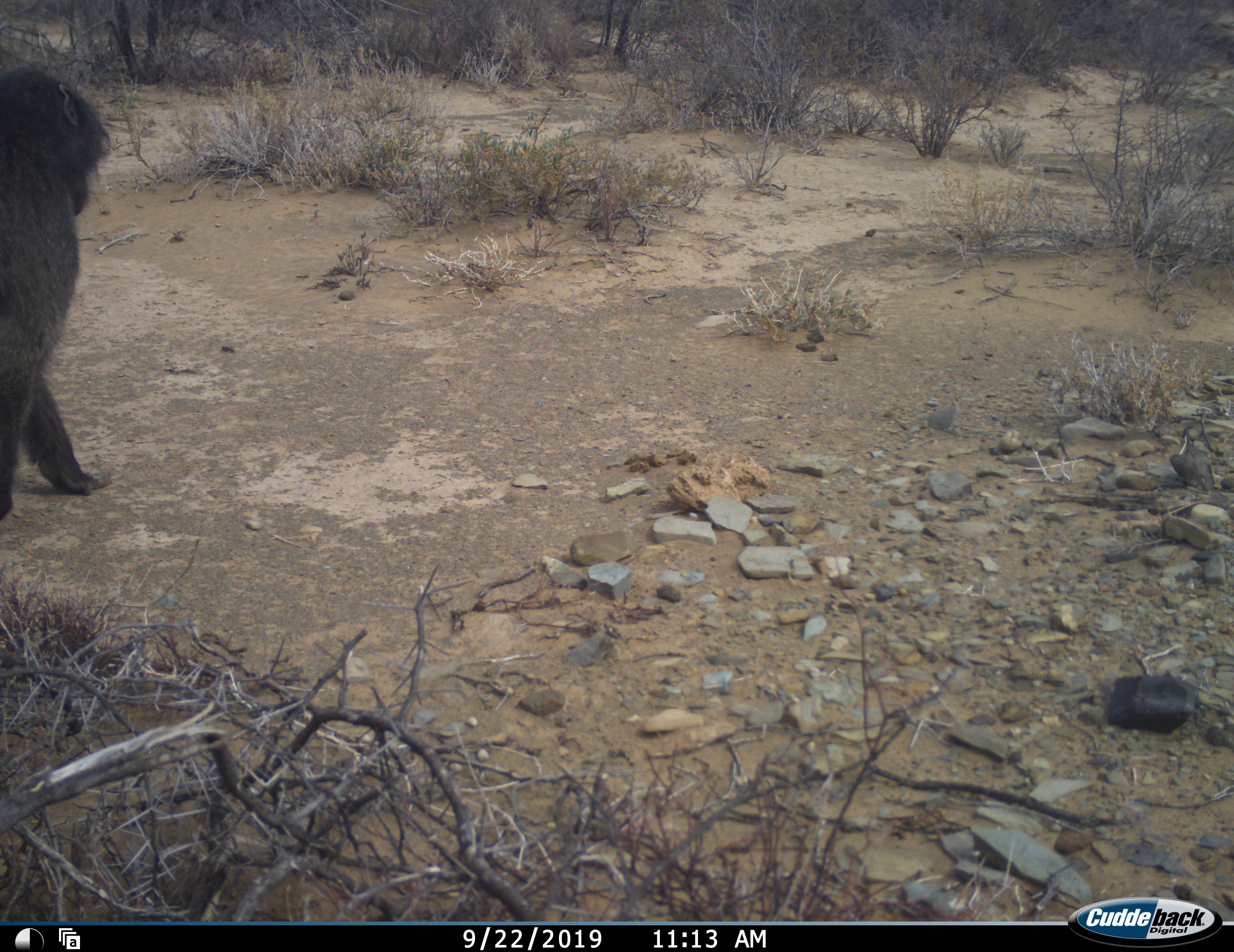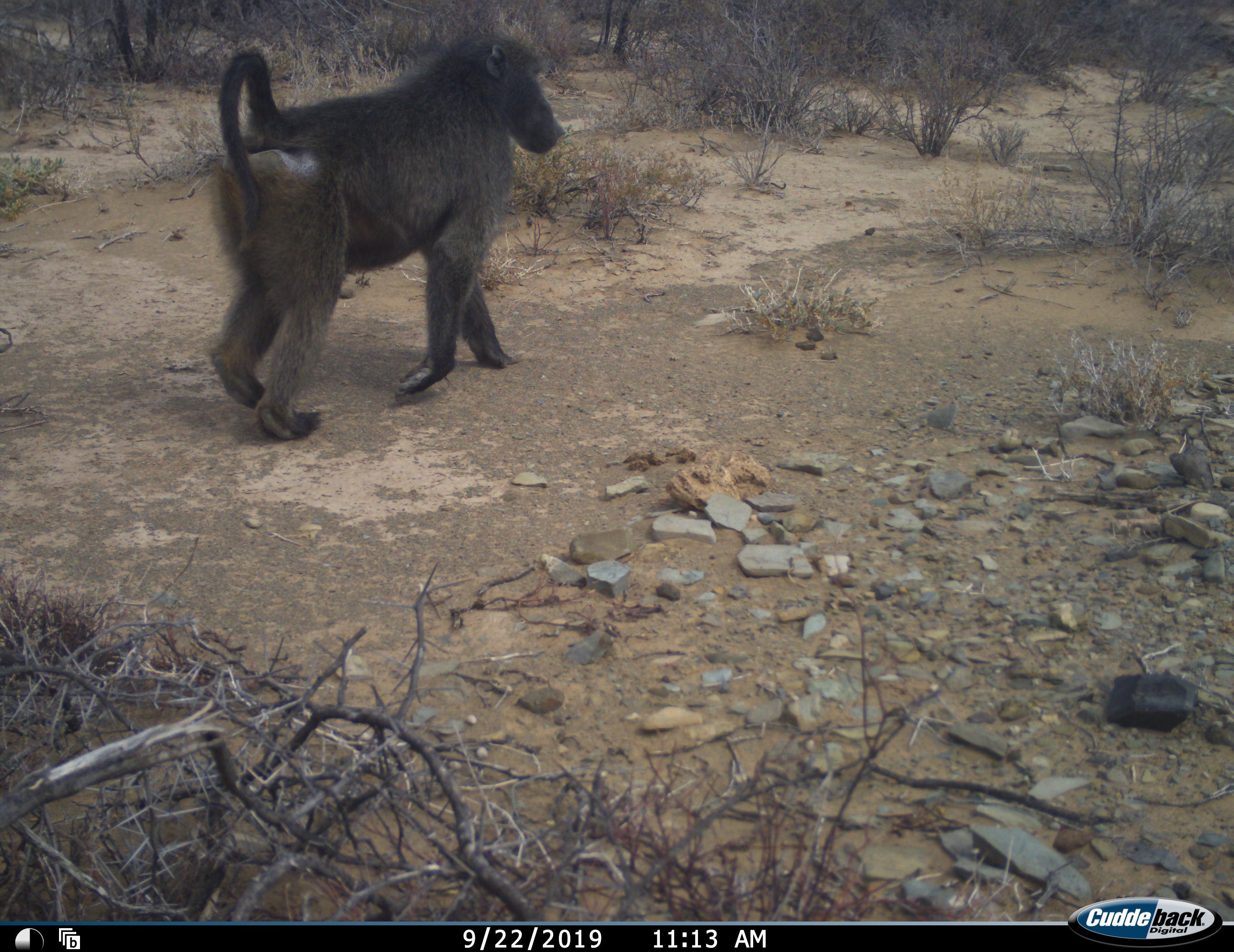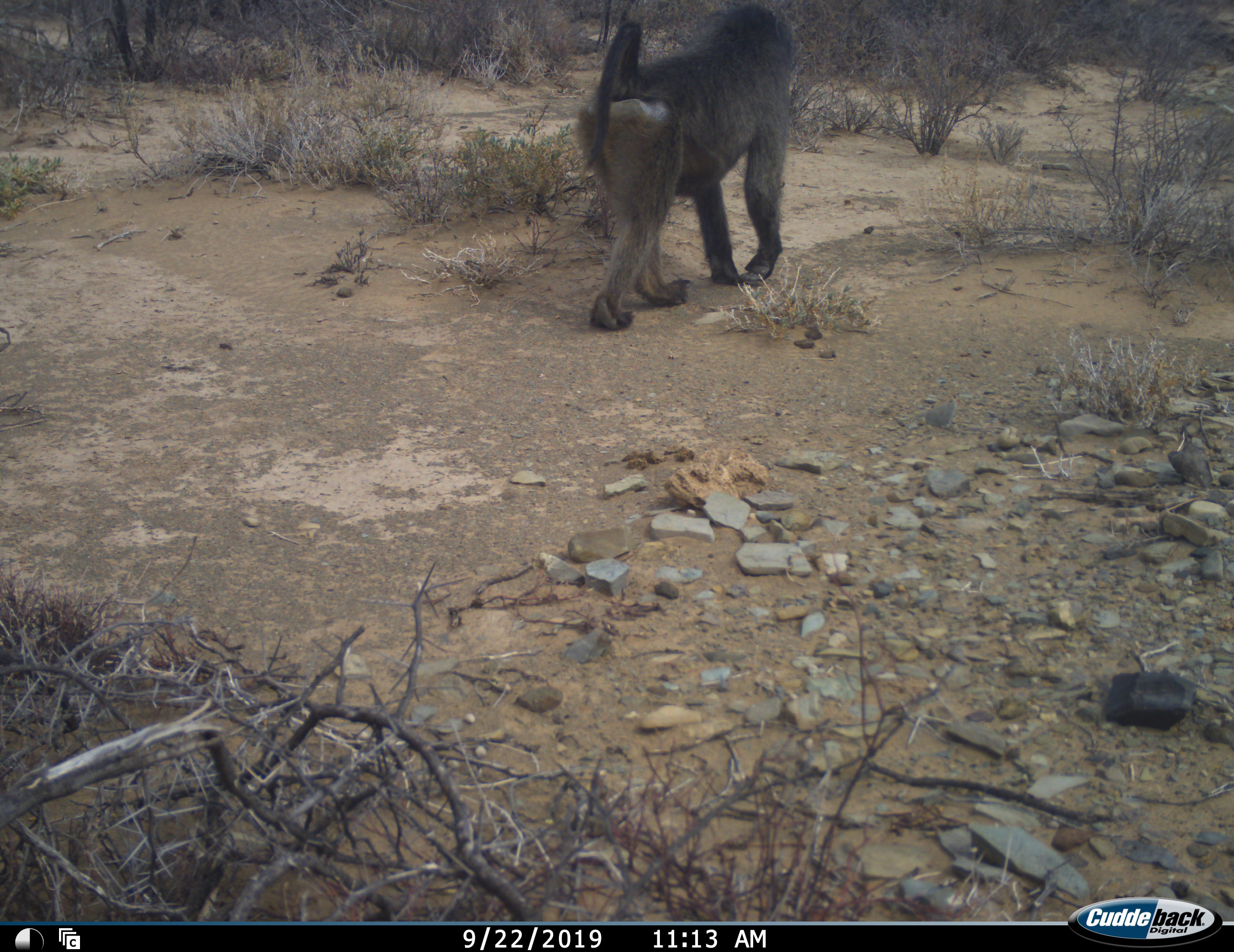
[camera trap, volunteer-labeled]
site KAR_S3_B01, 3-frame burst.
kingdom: Animalia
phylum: Chordata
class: Mammalia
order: Primates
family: Cercopithecidae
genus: Papio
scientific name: Papio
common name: baboon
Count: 1.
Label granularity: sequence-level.